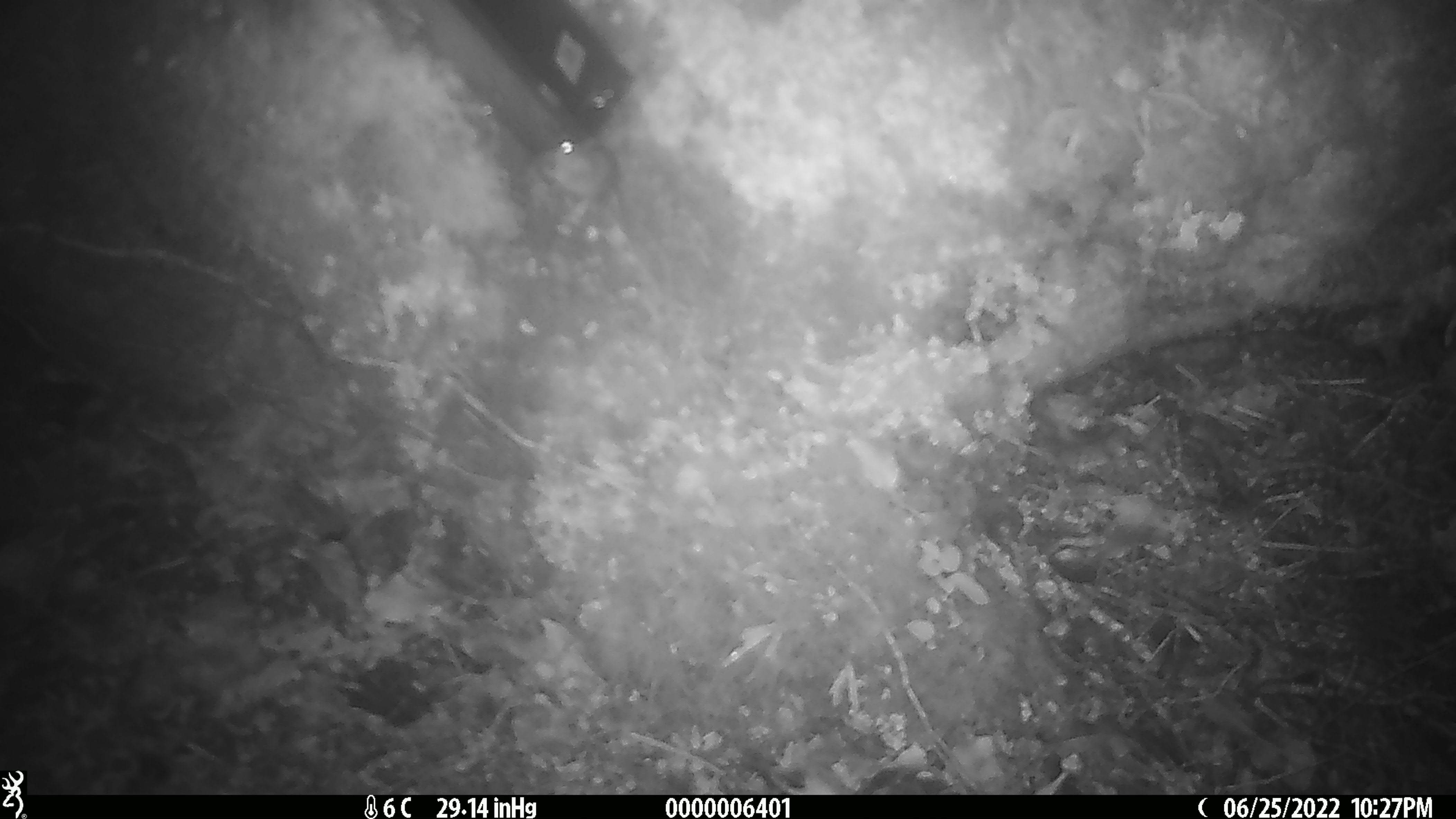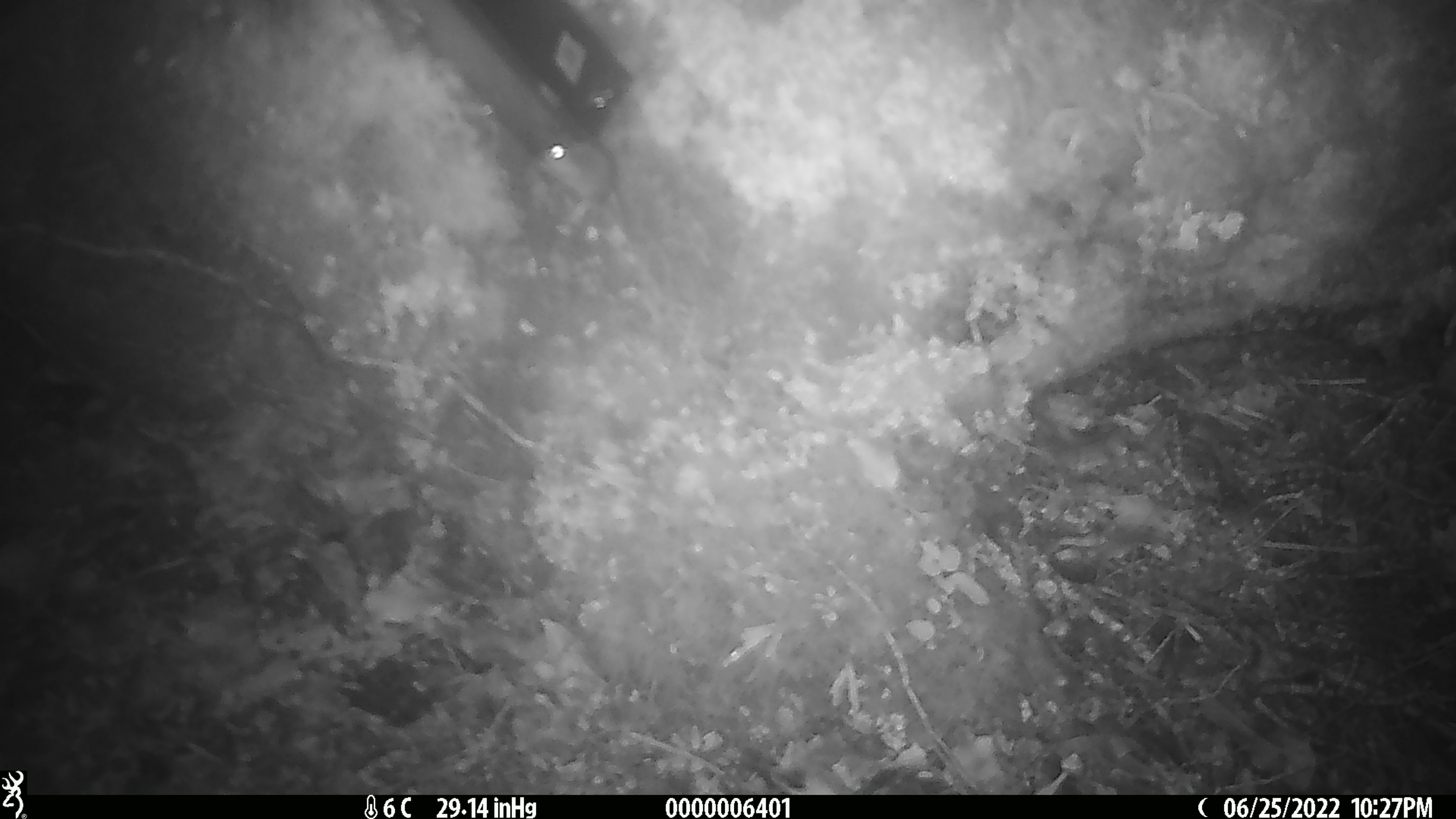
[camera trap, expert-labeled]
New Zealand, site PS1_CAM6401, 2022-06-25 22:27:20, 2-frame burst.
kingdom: Animalia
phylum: Chordata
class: Mammalia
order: Rodentia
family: Muridae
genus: Mus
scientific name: Mus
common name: mouse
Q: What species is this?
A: Mouse (Mus).